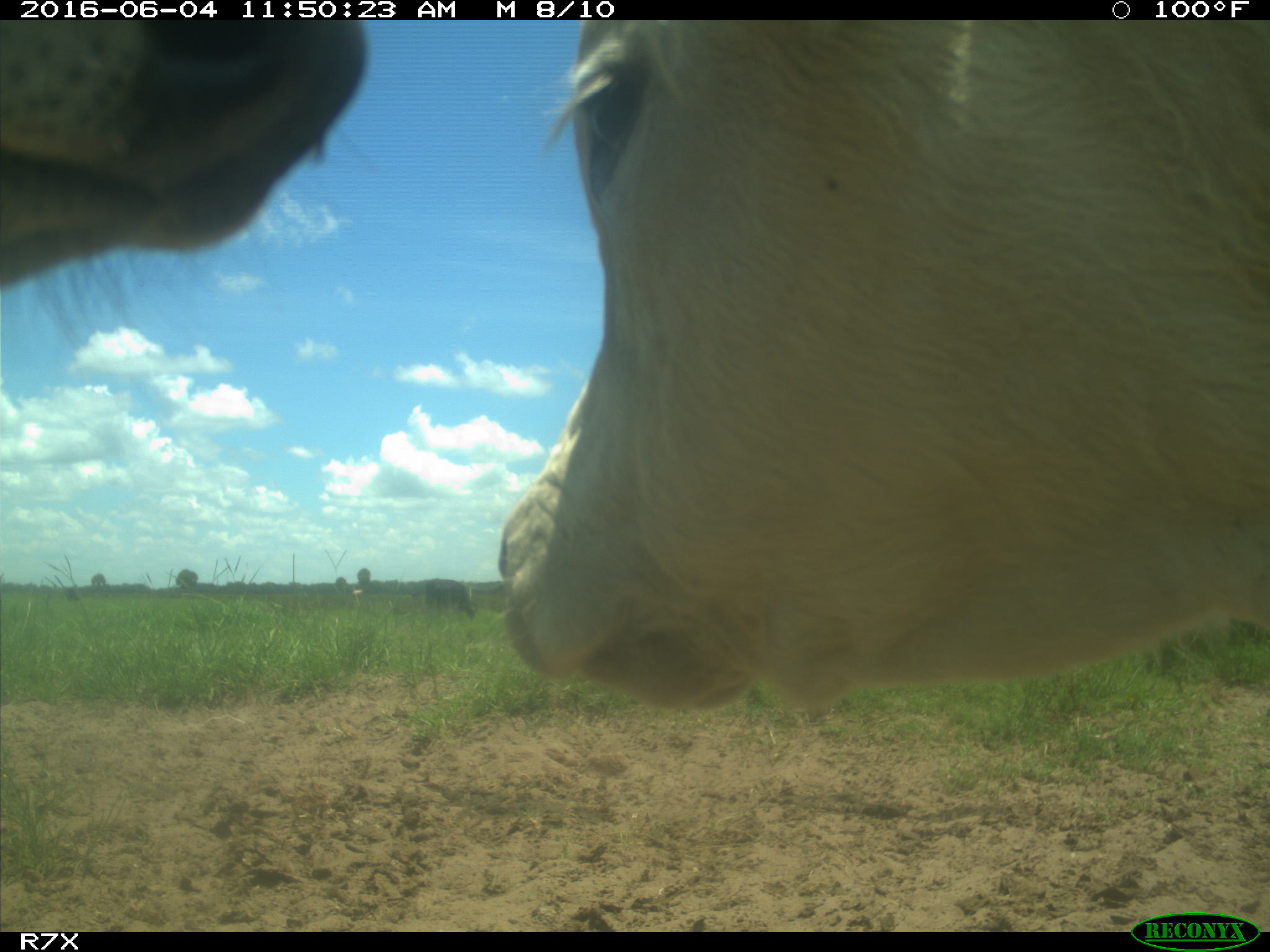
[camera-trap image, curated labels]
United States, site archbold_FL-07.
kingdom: Animalia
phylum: Chordata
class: Mammalia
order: Artiodactyla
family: Bovidae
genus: Bos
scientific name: Bos taurus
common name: domestic cow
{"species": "Bos taurus (domestic cow)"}